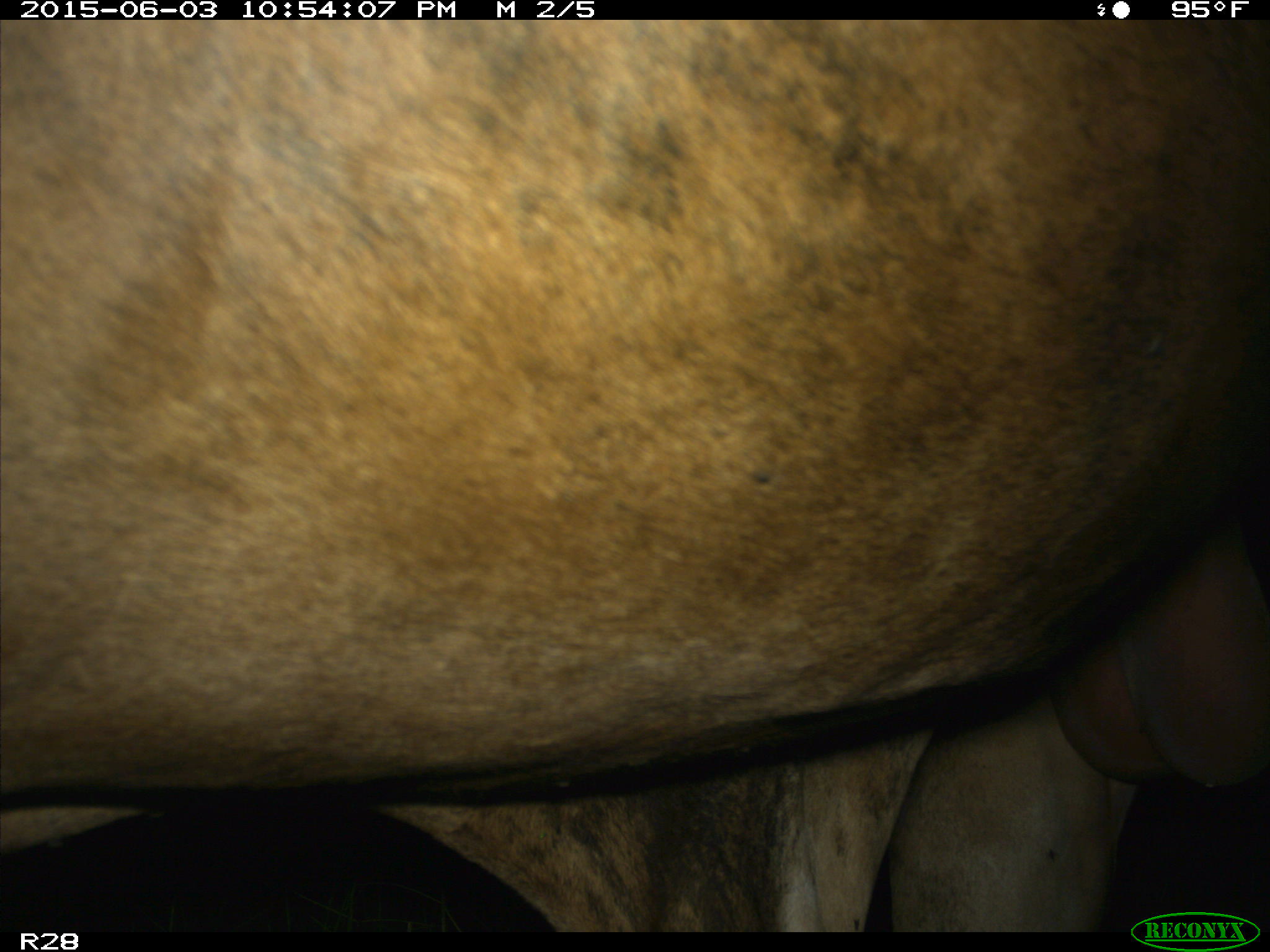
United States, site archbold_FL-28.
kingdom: Animalia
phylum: Chordata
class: Mammalia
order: Artiodactyla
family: Bovidae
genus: Bos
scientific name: Bos taurus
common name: domestic cow